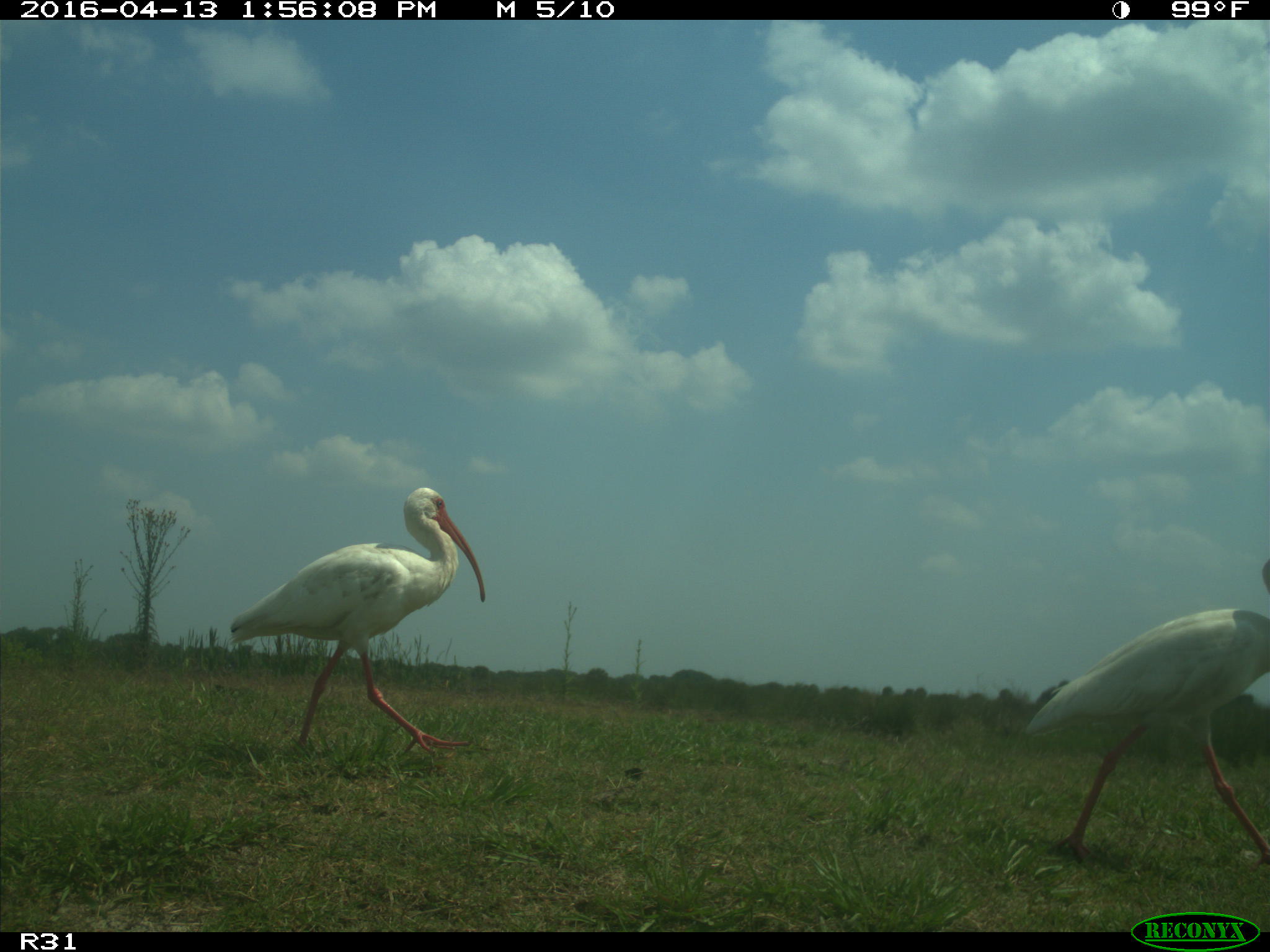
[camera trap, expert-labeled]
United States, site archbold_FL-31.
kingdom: Animalia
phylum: Chordata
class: Aves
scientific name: Aves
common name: birds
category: unidentified bird